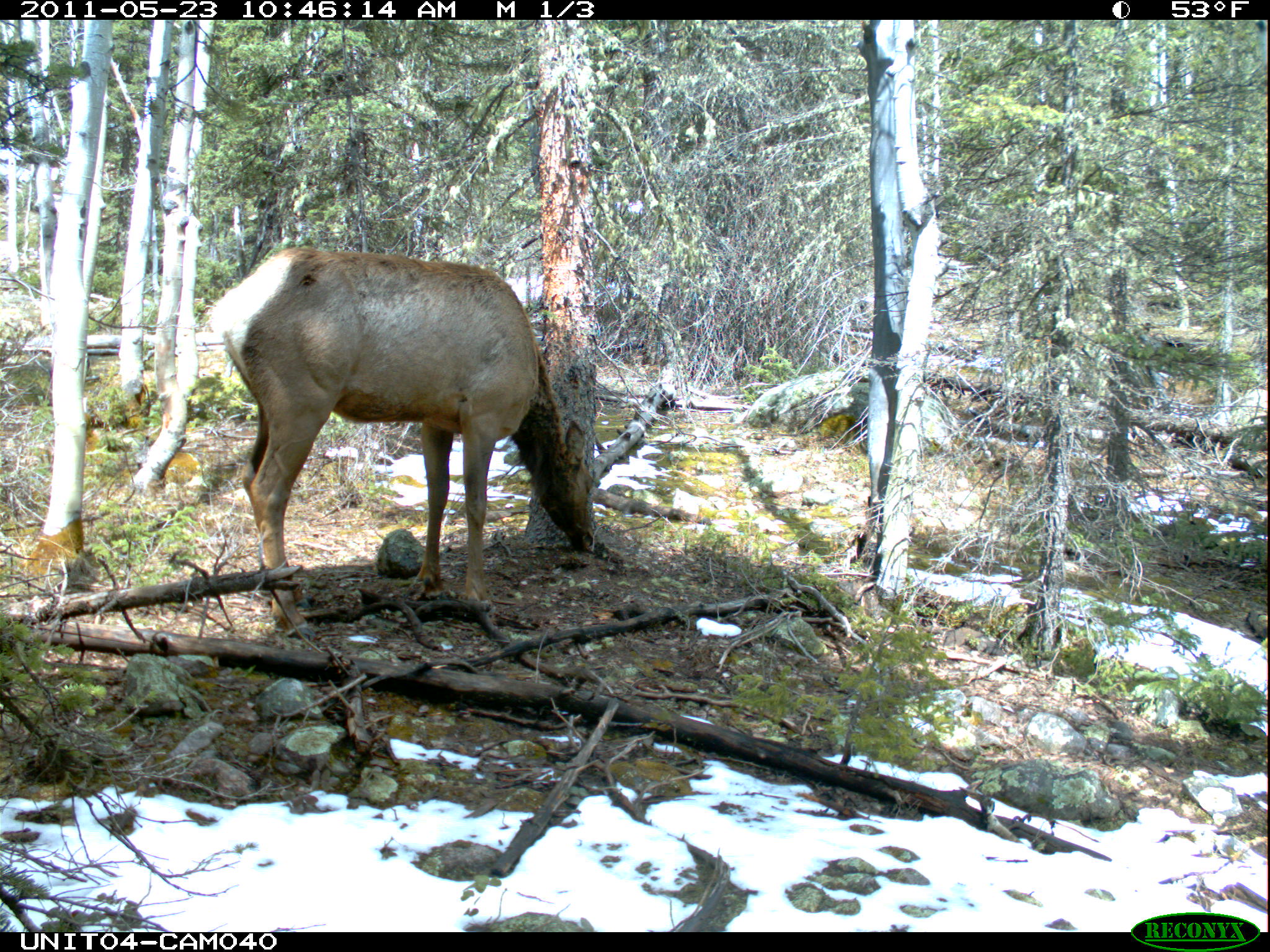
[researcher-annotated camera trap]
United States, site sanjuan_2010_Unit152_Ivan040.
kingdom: Animalia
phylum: Chordata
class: Mammalia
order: Artiodactyla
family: Cervidae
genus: Cervus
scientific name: Cervus elaphus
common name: red deer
Cervus elaphus (red deer).